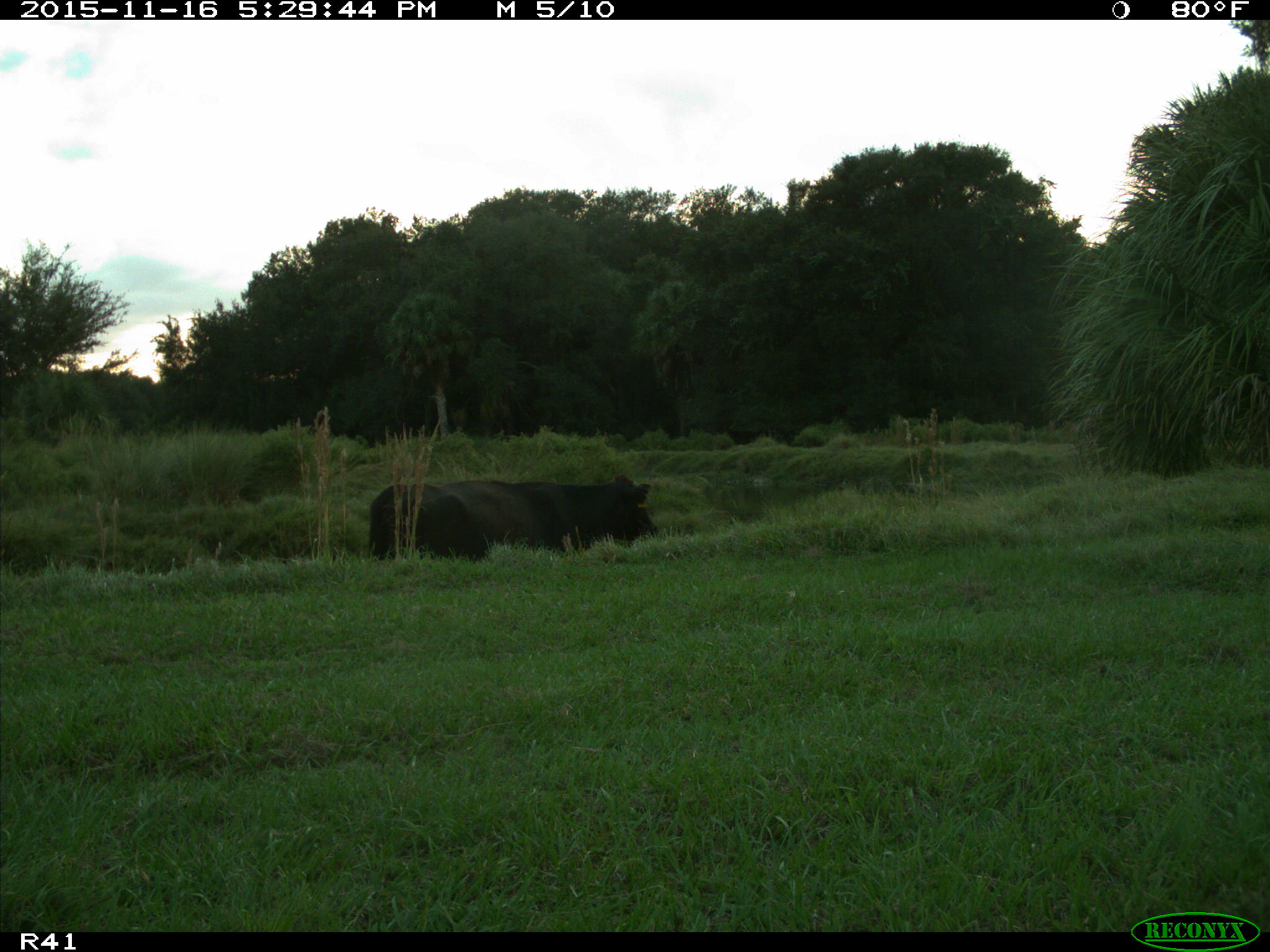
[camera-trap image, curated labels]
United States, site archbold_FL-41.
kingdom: Animalia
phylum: Chordata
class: Mammalia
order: Artiodactyla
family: Bovidae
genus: Bos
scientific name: Bos taurus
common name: domestic cow